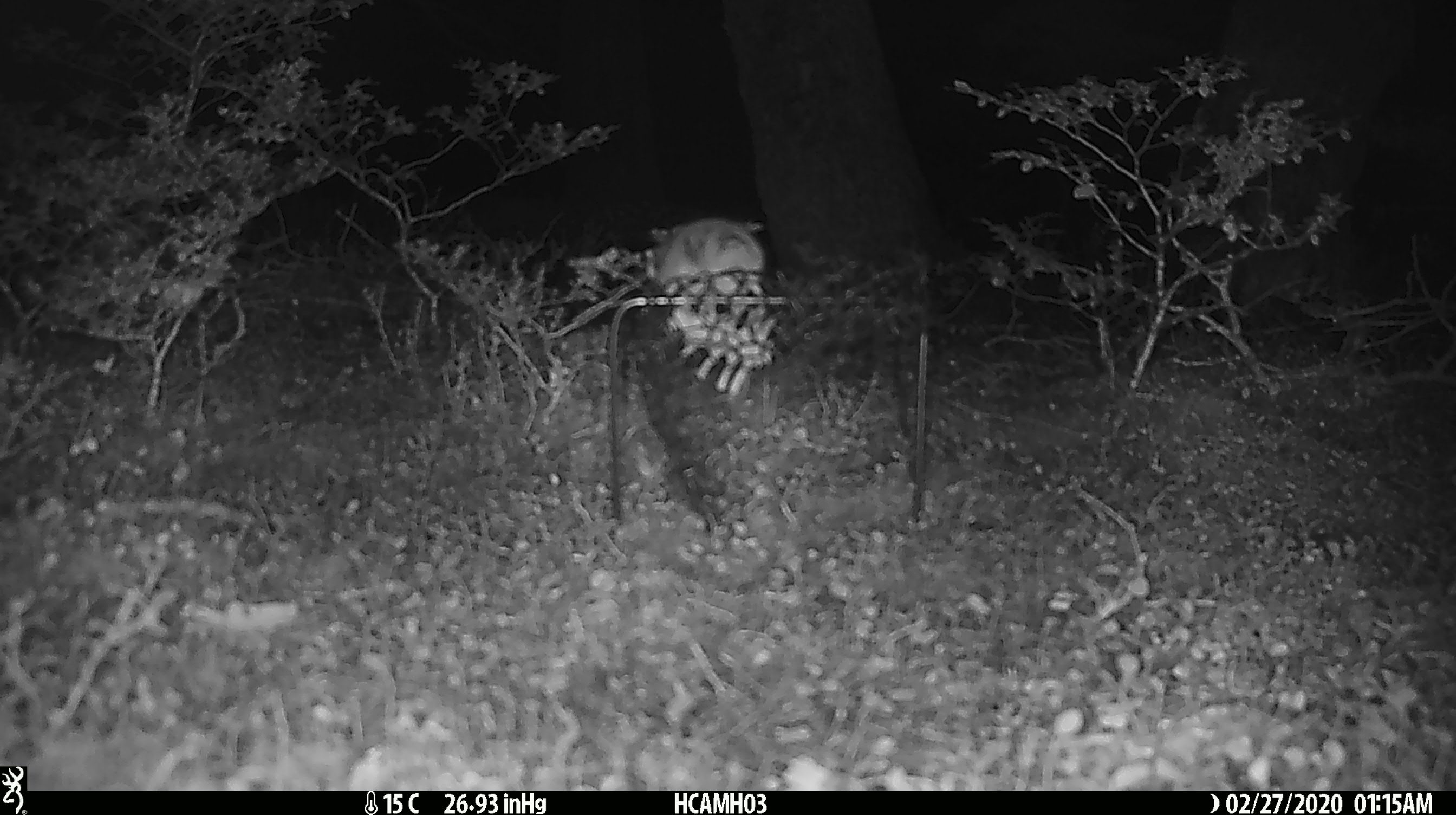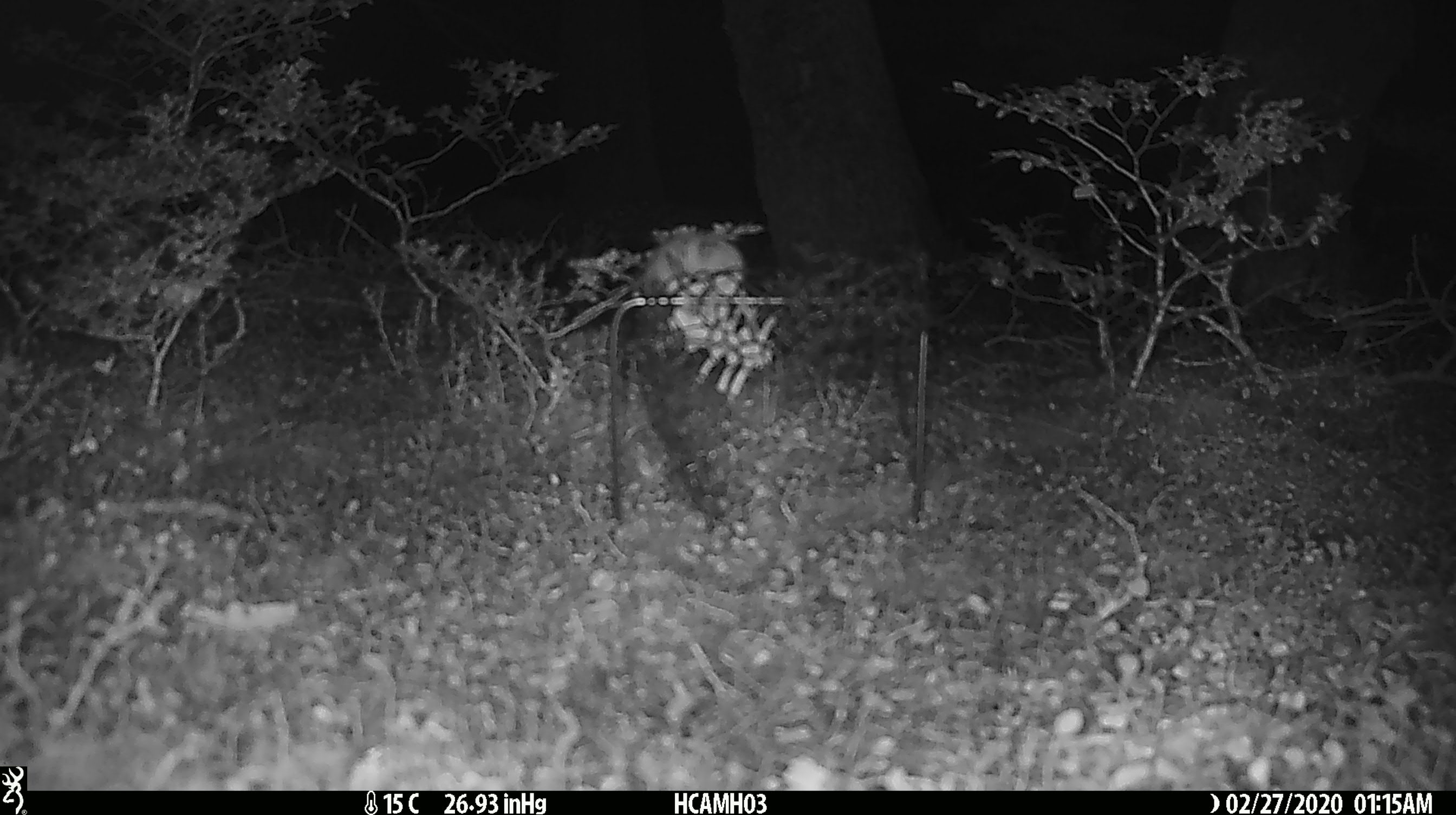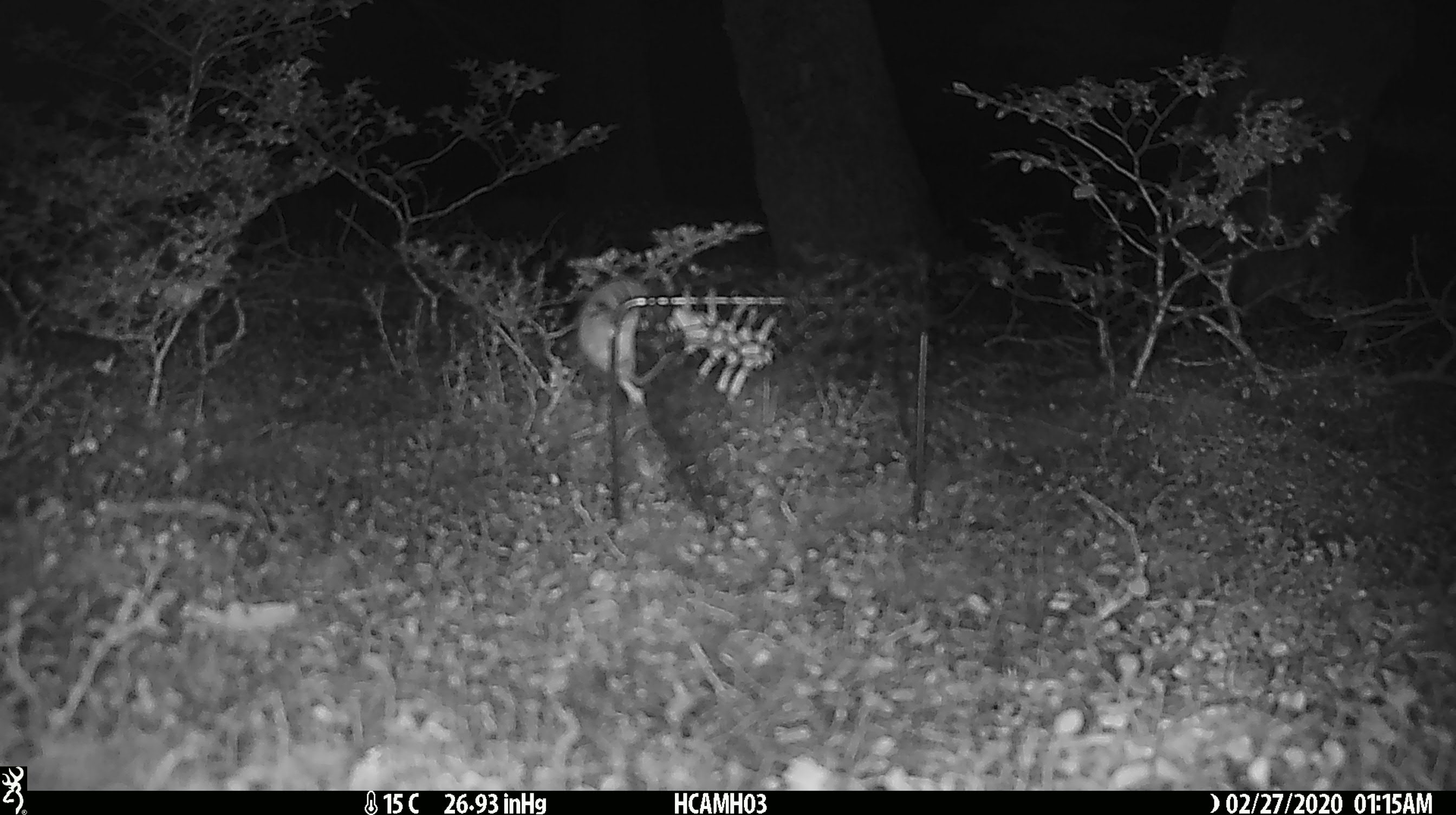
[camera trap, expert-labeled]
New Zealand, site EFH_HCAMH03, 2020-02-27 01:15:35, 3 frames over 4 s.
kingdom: Animalia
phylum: Chordata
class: Mammalia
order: Rodentia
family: Muridae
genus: Mus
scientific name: Mus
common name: mouse